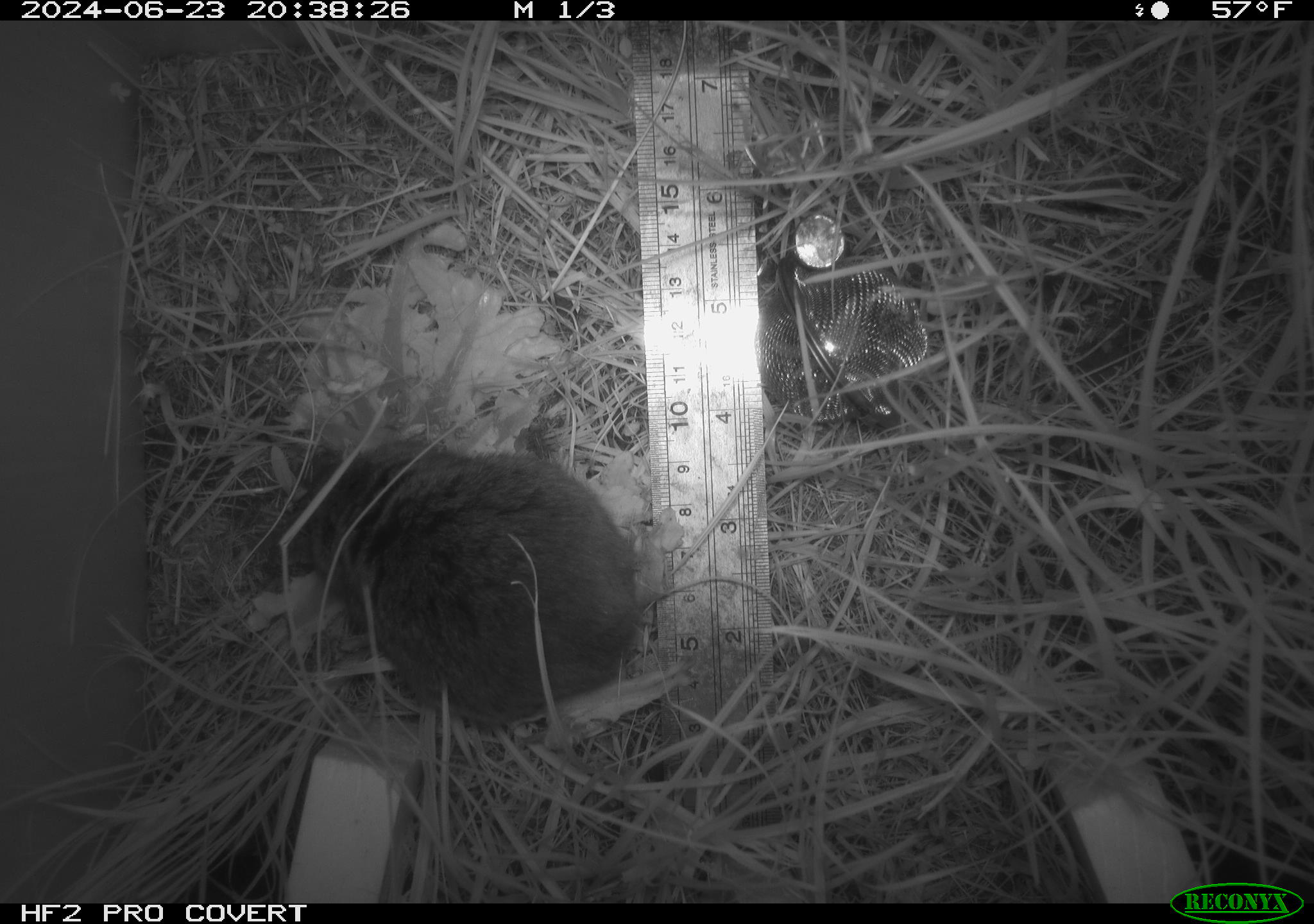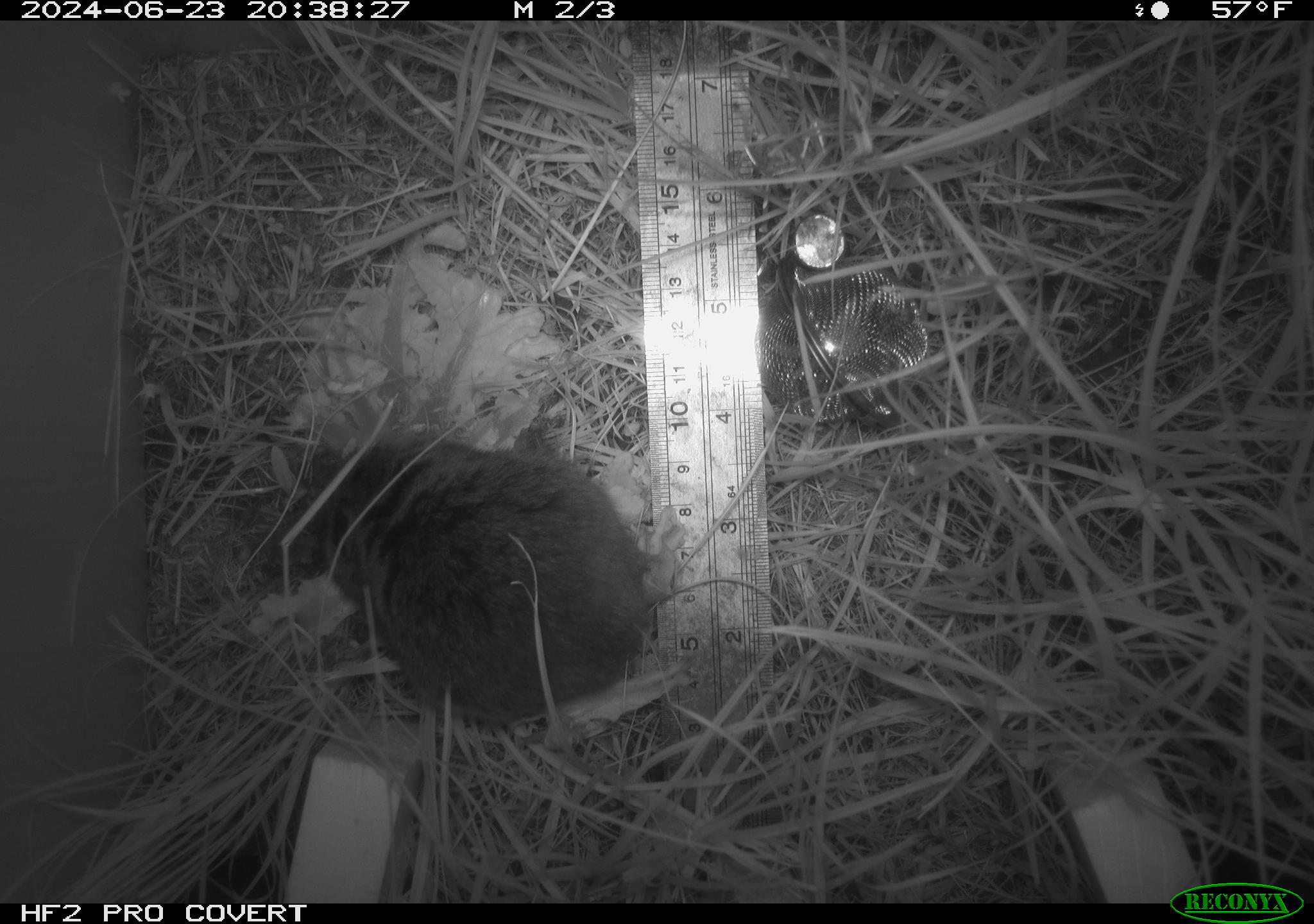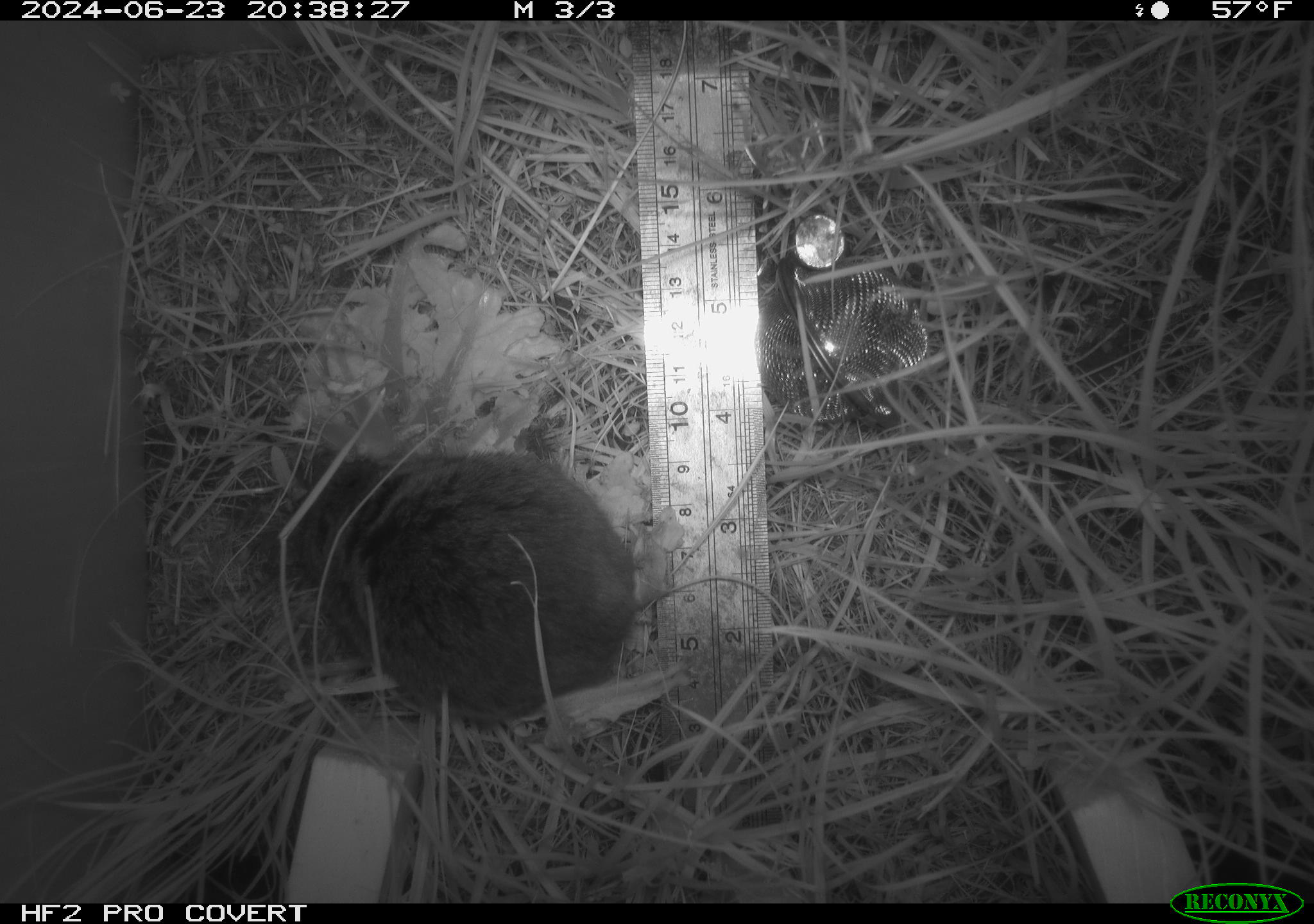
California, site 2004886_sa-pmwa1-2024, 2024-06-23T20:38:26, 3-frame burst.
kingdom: Animalia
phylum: Chordata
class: Mammalia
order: Rodentia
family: Cricetidae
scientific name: Arvicolinae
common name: voles, lemmings, and muskrats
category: arvicolinae subfamily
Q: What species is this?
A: Arvicolinae subfamily (voles, lemmings, and muskrats) (Arvicolinae).